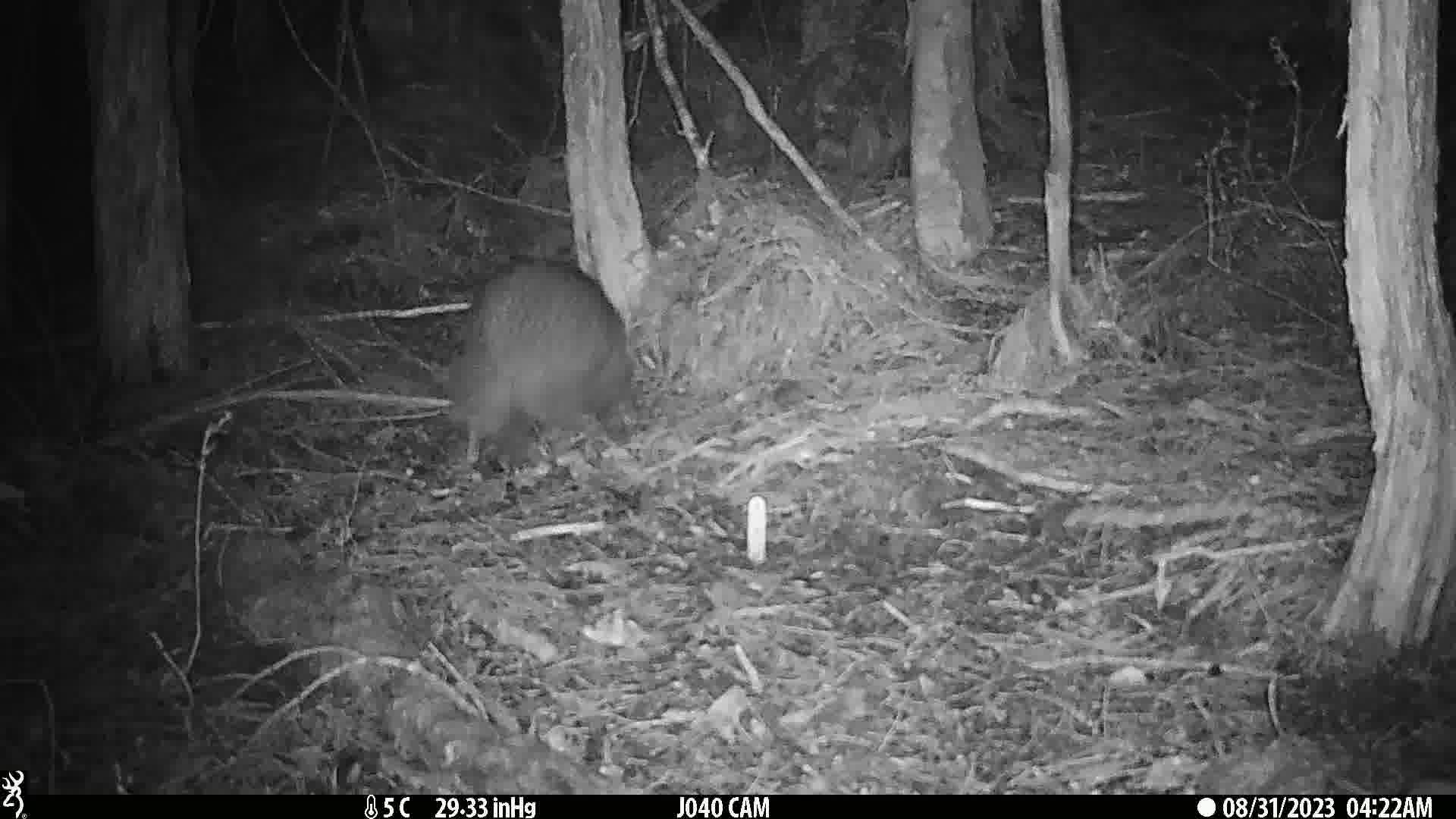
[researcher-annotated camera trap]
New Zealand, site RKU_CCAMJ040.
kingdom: Animalia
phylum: Chordata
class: Aves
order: Apterygiformes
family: Apterygidae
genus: Apteryx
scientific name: Apteryx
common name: kiwi